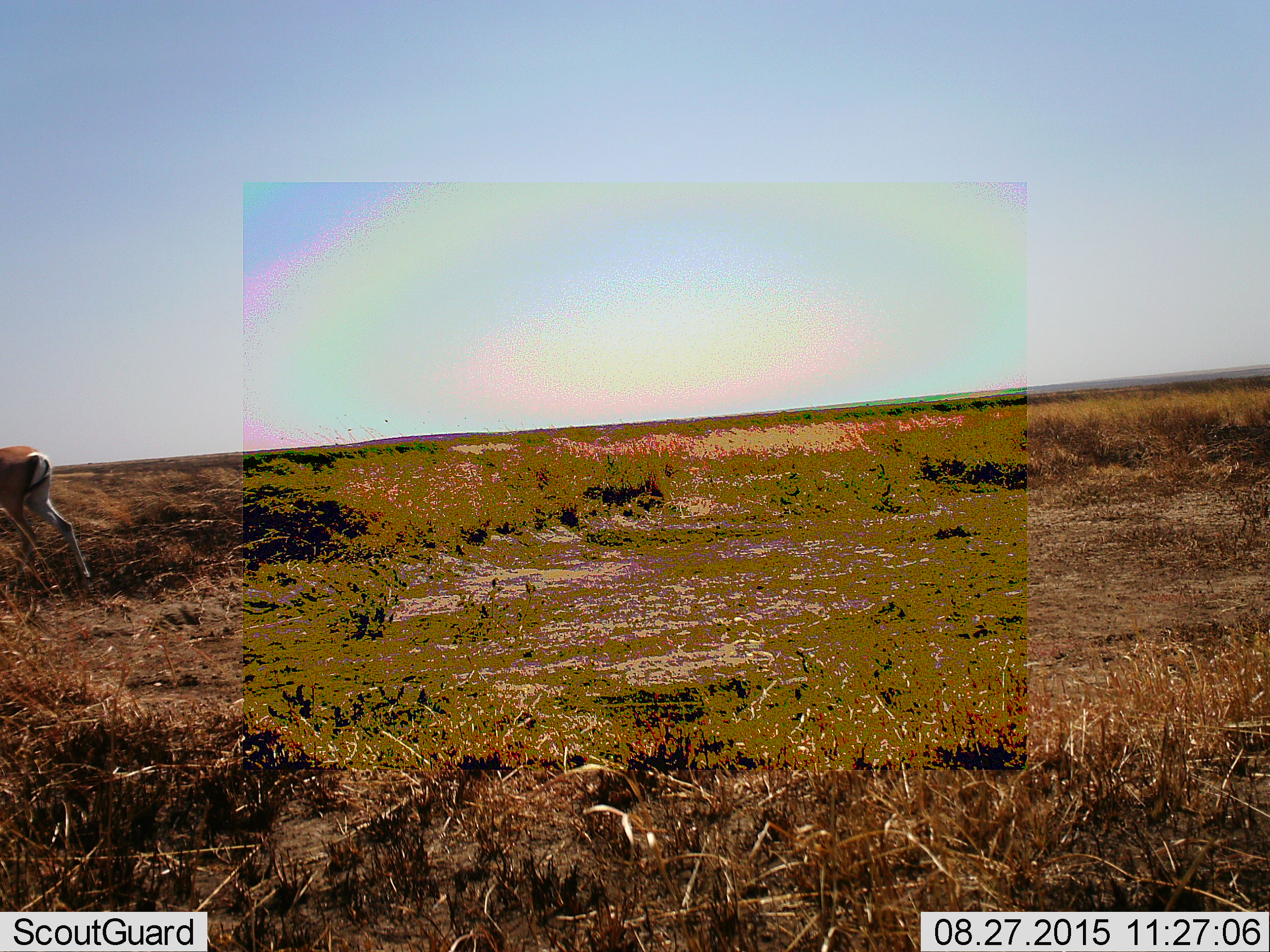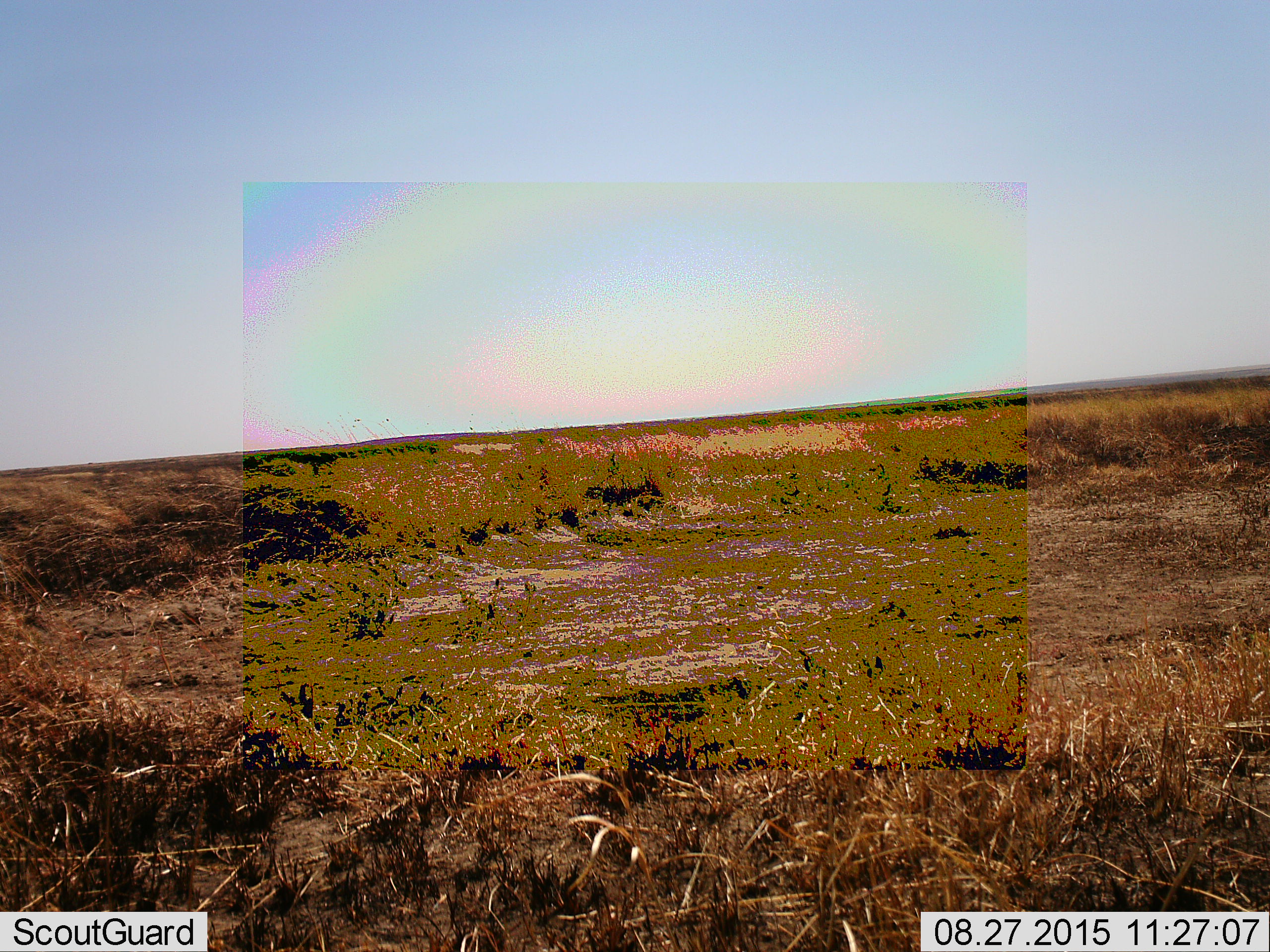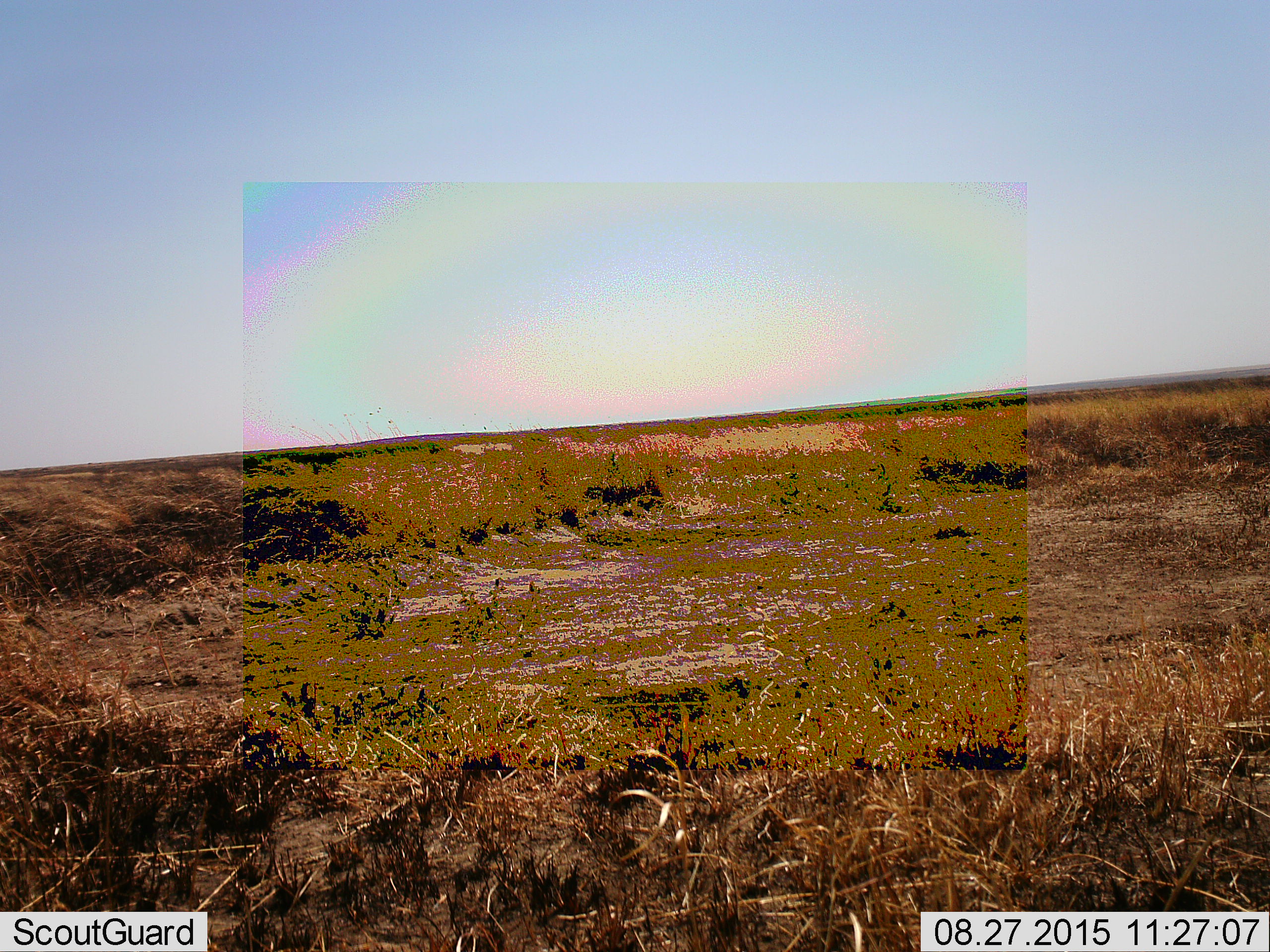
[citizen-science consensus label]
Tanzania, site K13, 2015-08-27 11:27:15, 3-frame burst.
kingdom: Animalia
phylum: Chordata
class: Mammalia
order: Artiodactyla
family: Bovidae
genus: Eudorcas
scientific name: Eudorcas thomsonii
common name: thomson's gazelle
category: gazellethomsons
Gazellethomsons (thomson's gazelle) (Eudorcas thomsonii), count 1. Behavior (volunteer vote fractions): standing 14%, resting 0%, moving 100%, interacting 0%. Young present (vote fraction): 0%. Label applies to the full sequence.